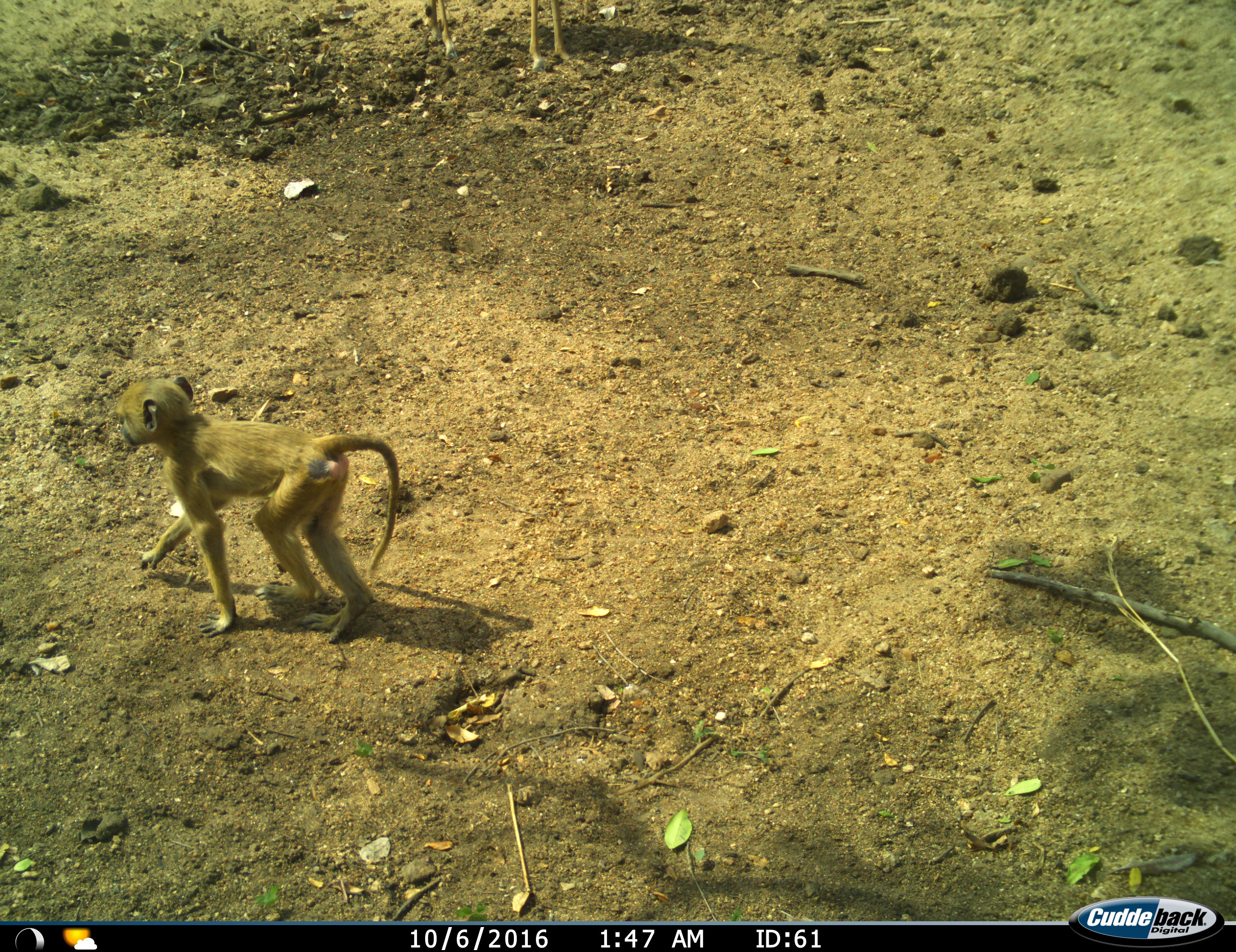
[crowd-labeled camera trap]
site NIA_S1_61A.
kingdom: Animalia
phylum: Chordata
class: Mammalia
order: Primates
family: Cercopithecidae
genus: Papio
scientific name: Papio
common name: baboon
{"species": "baboon (Papio)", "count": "1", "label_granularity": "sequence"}